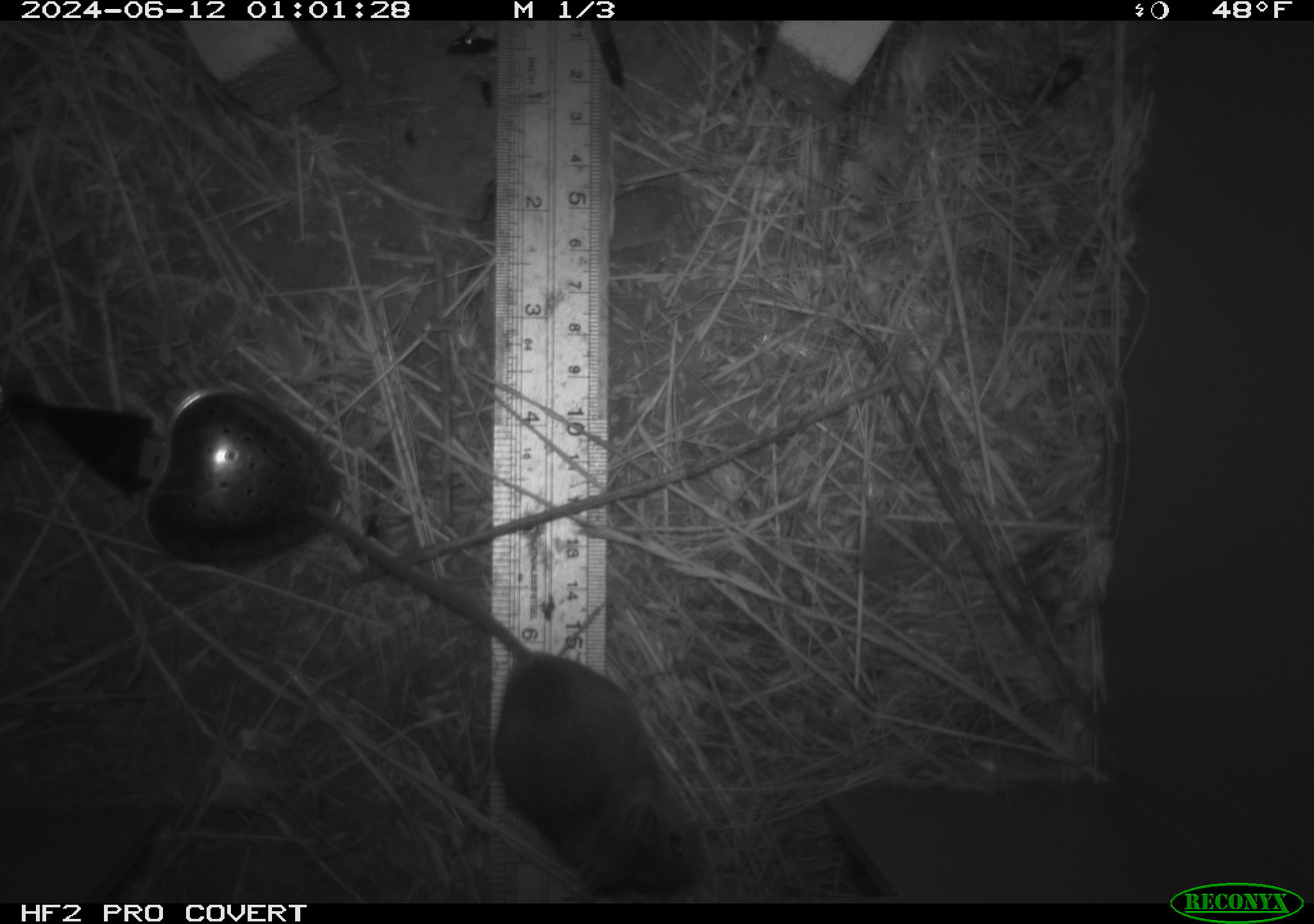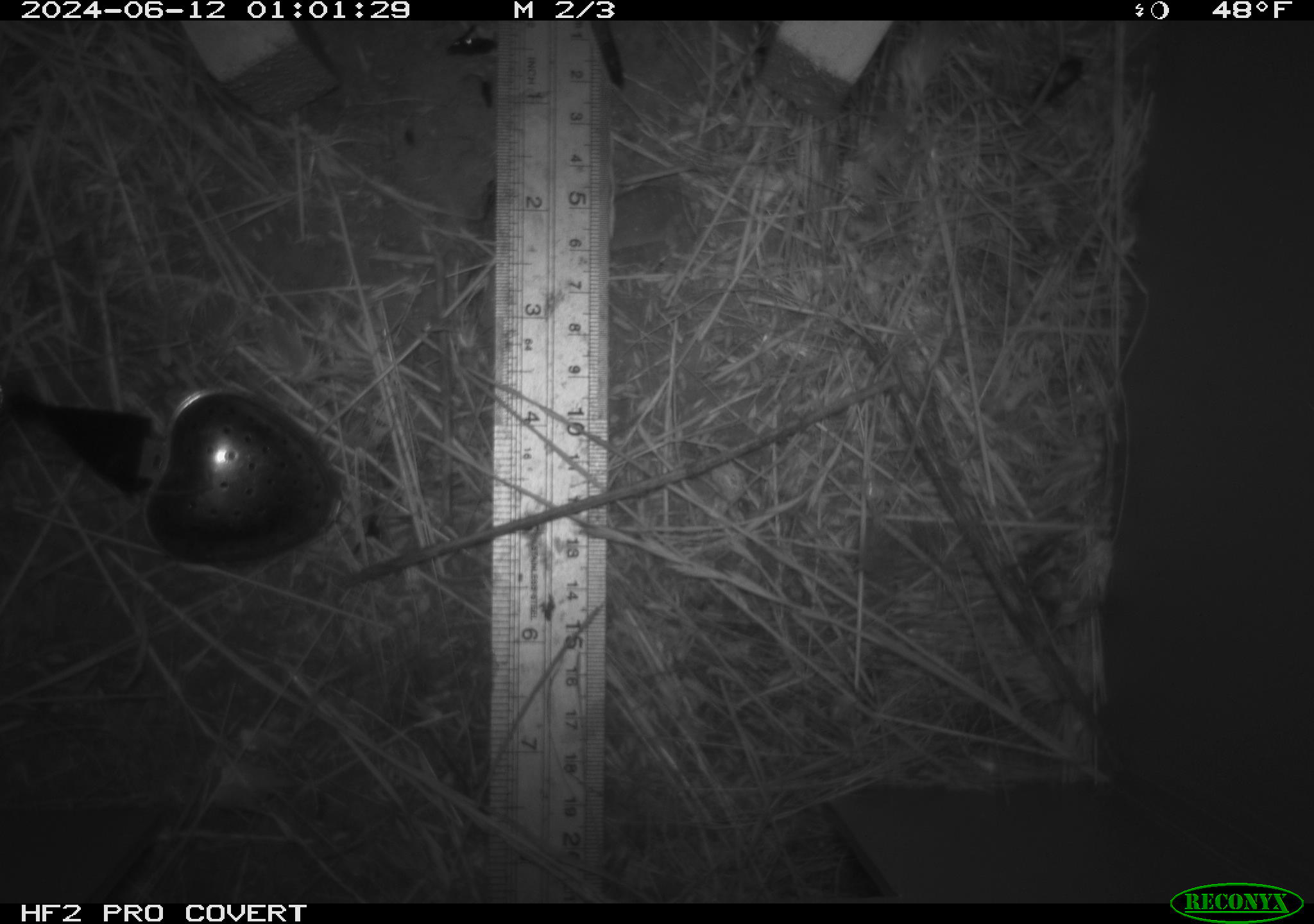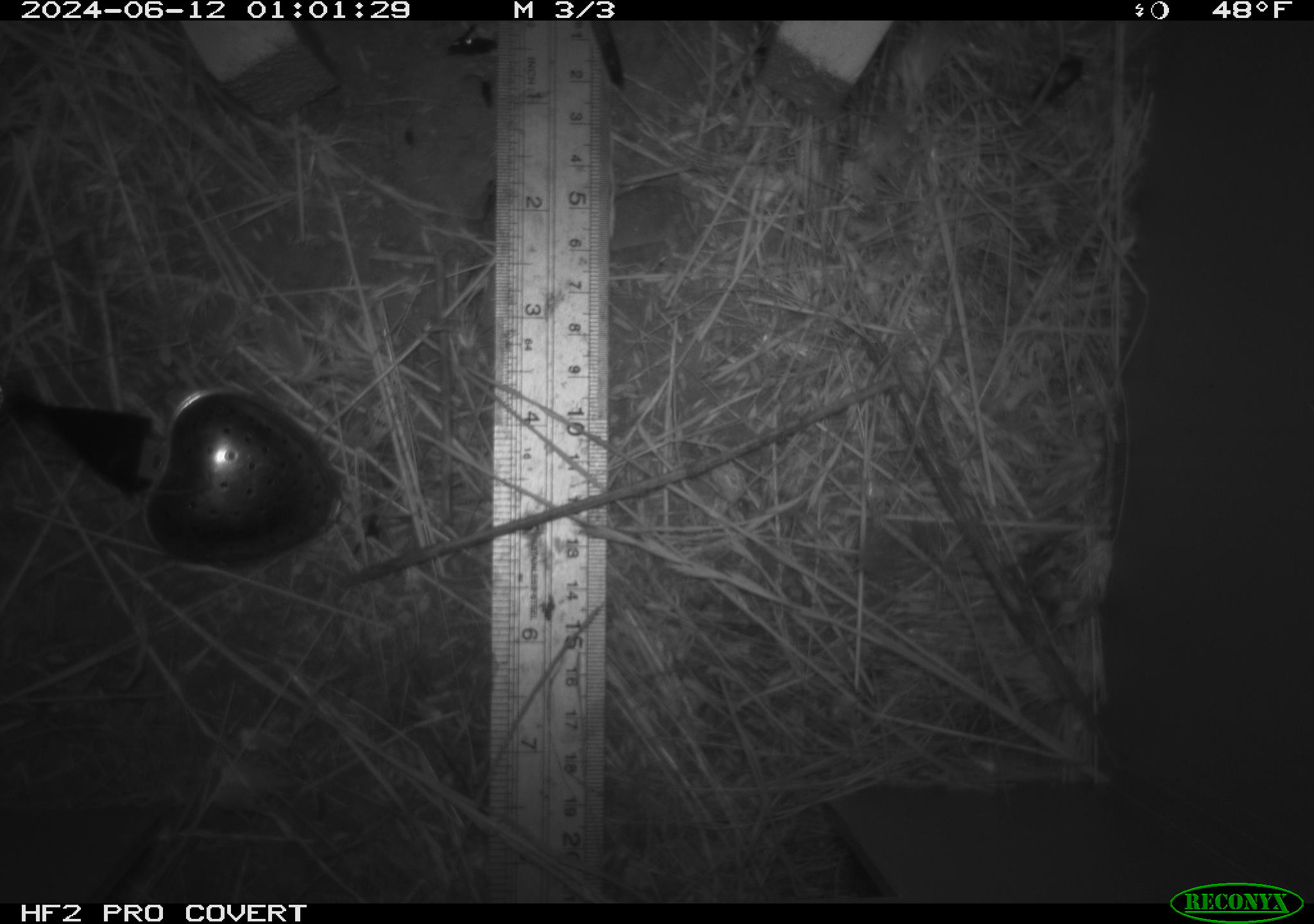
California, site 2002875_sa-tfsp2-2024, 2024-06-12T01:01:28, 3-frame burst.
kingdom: Animalia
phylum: Chordata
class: Mammalia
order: Rodentia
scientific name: Rodentia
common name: mouse species